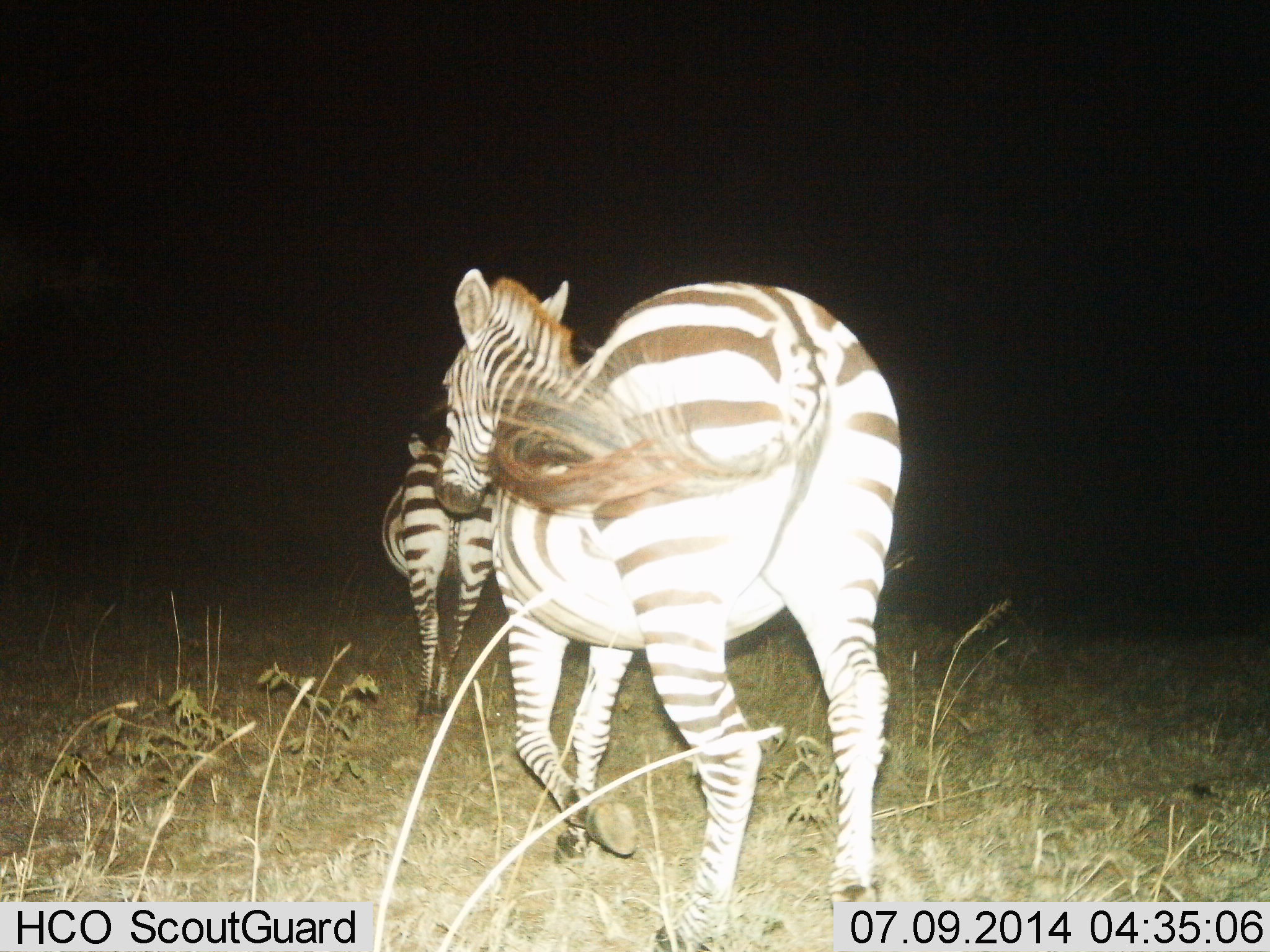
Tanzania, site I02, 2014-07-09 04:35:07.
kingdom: Animalia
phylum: Chordata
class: Mammalia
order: Perissodactyla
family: Equidae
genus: Equus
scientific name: Equus quagga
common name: plains zebra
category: zebra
Zebra (plains zebra) (Equus quagga), count 2. Behavior (volunteer vote fractions): standing 9%, resting 0%, moving 100%, interacting 0%. Young present (vote fraction): 0%. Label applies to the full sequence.